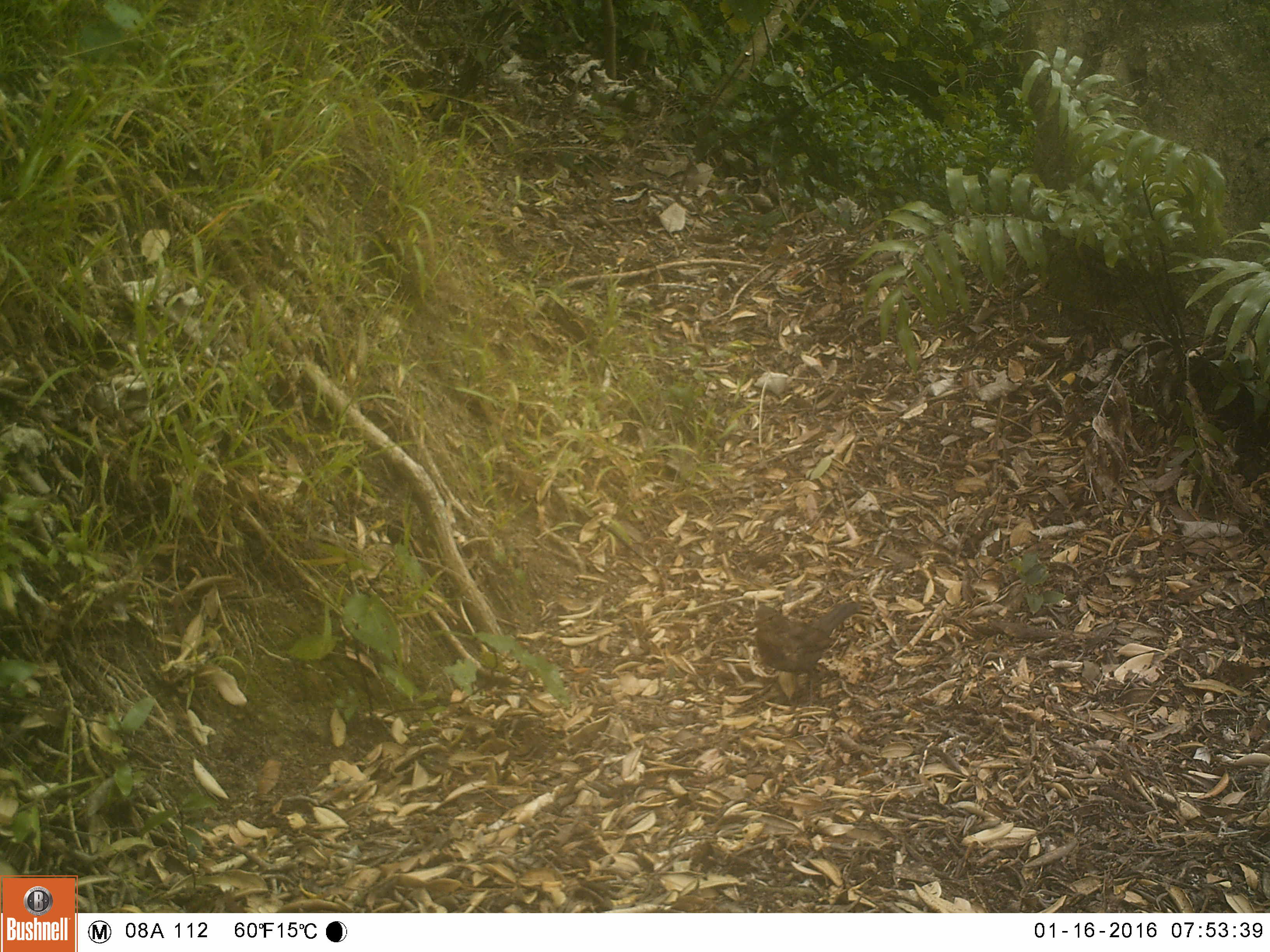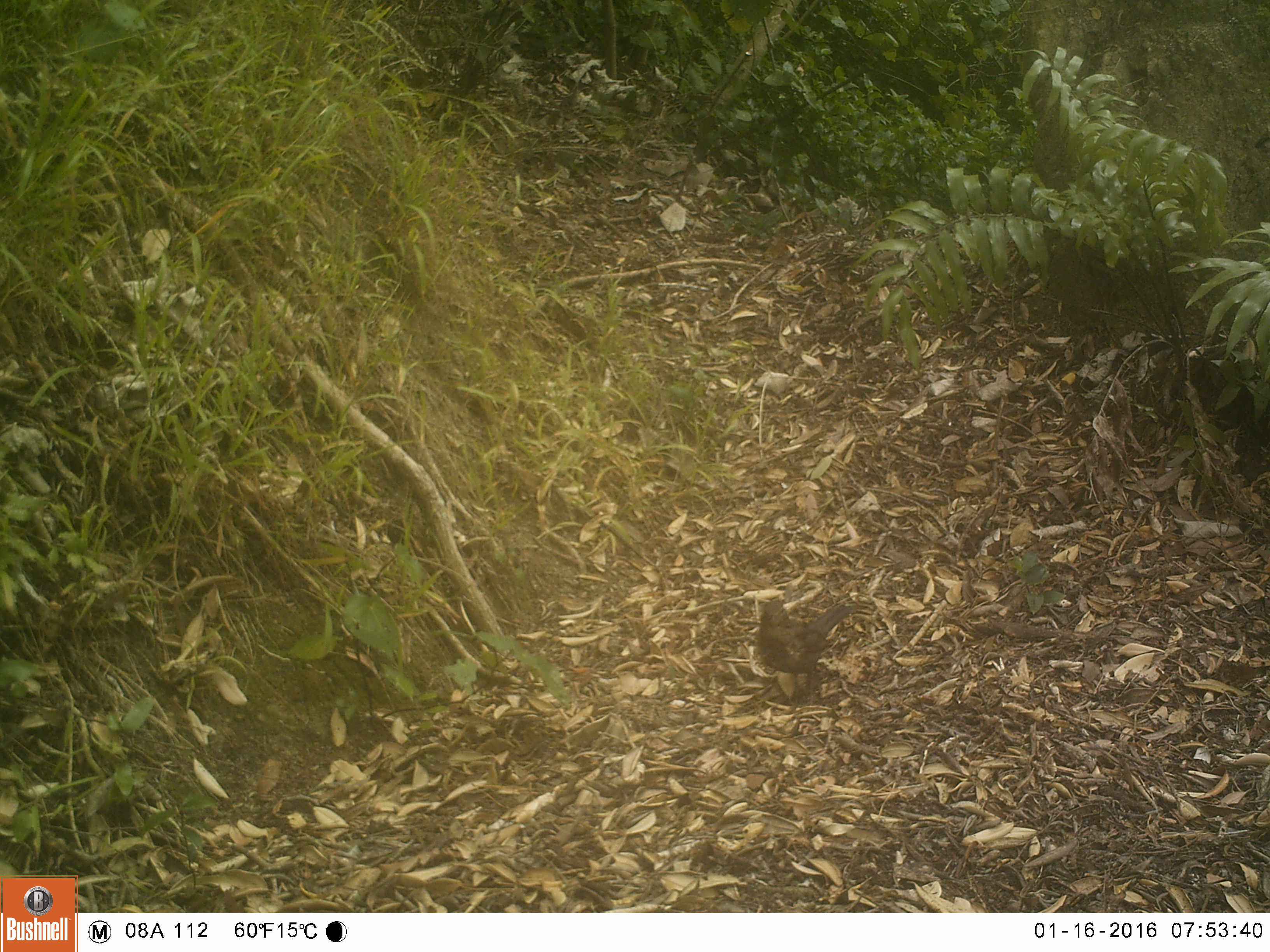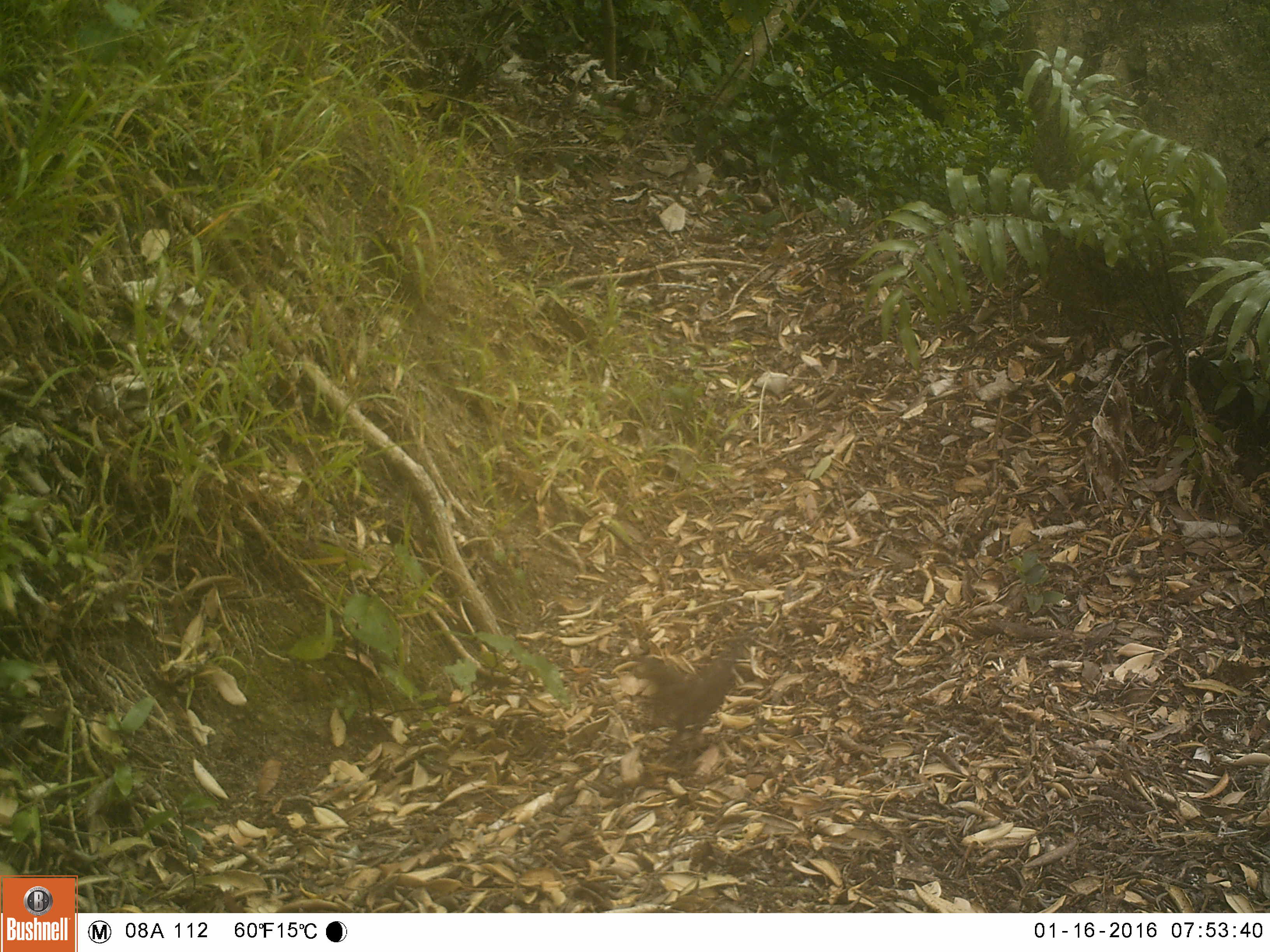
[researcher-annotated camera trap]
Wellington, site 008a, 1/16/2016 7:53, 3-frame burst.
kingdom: Animalia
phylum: Chordata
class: Aves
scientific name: Aves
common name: bird